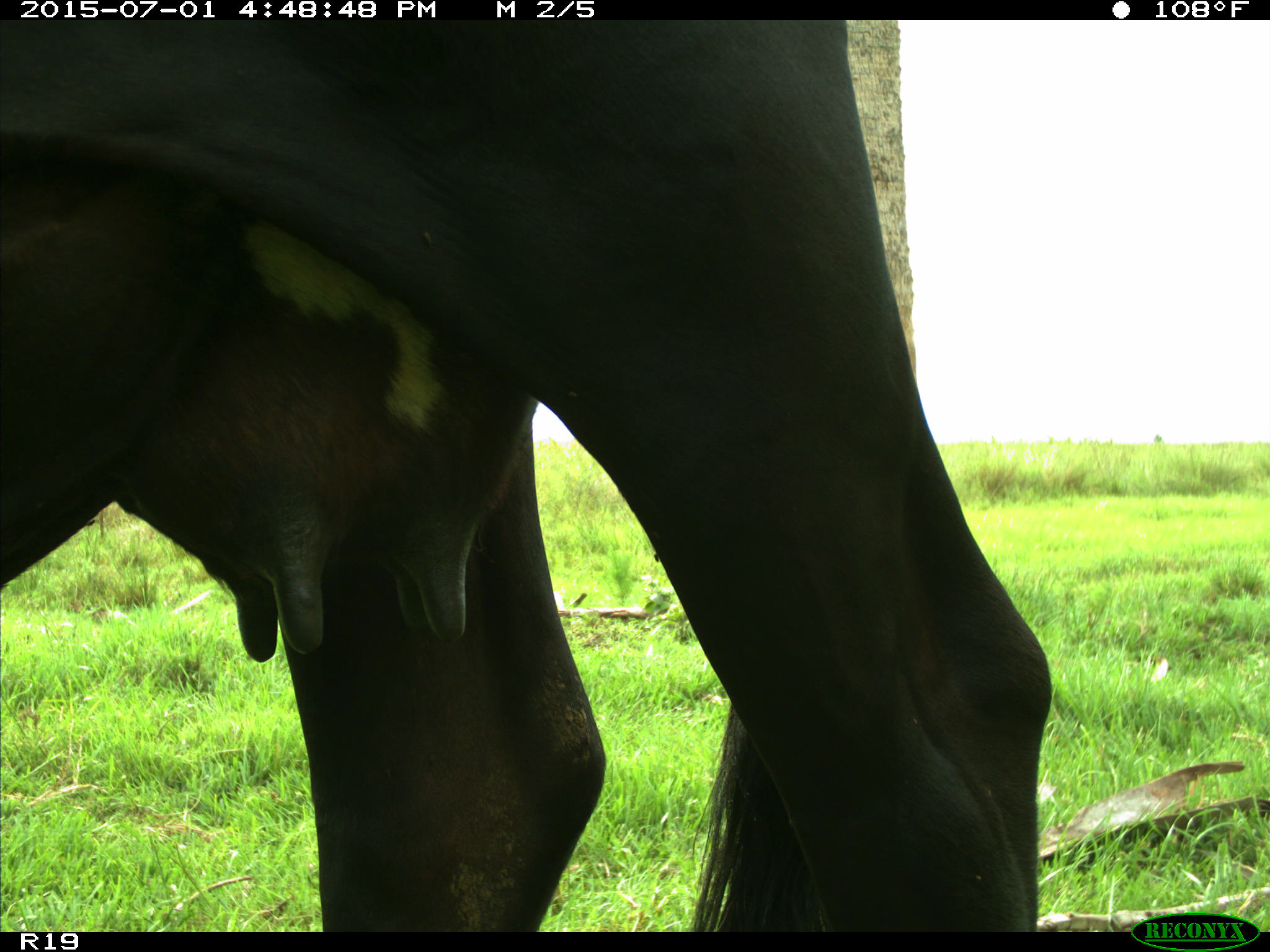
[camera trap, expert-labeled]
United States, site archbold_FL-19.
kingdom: Animalia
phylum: Chordata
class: Mammalia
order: Artiodactyla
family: Bovidae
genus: Bos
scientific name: Bos taurus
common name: domestic cow